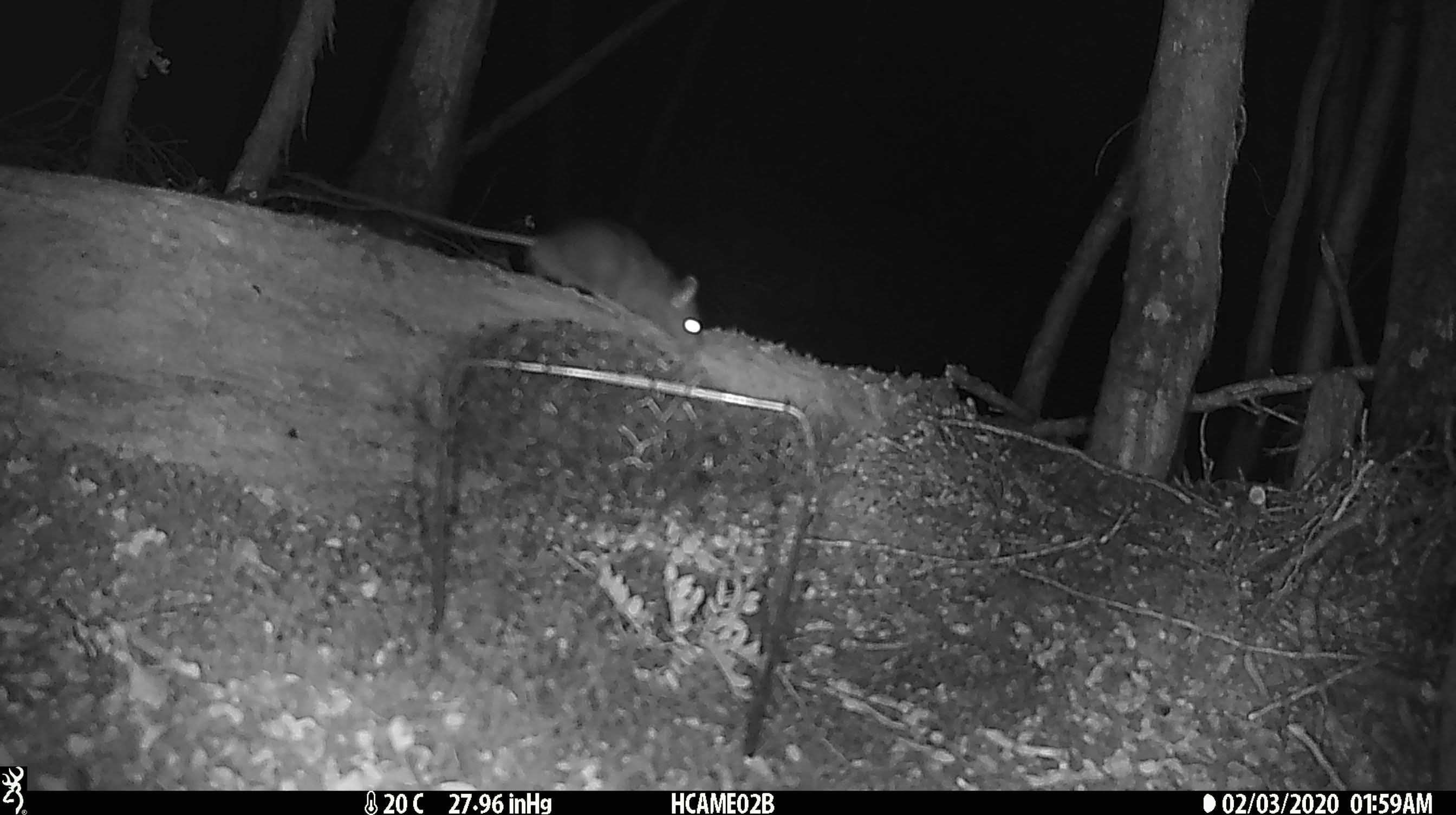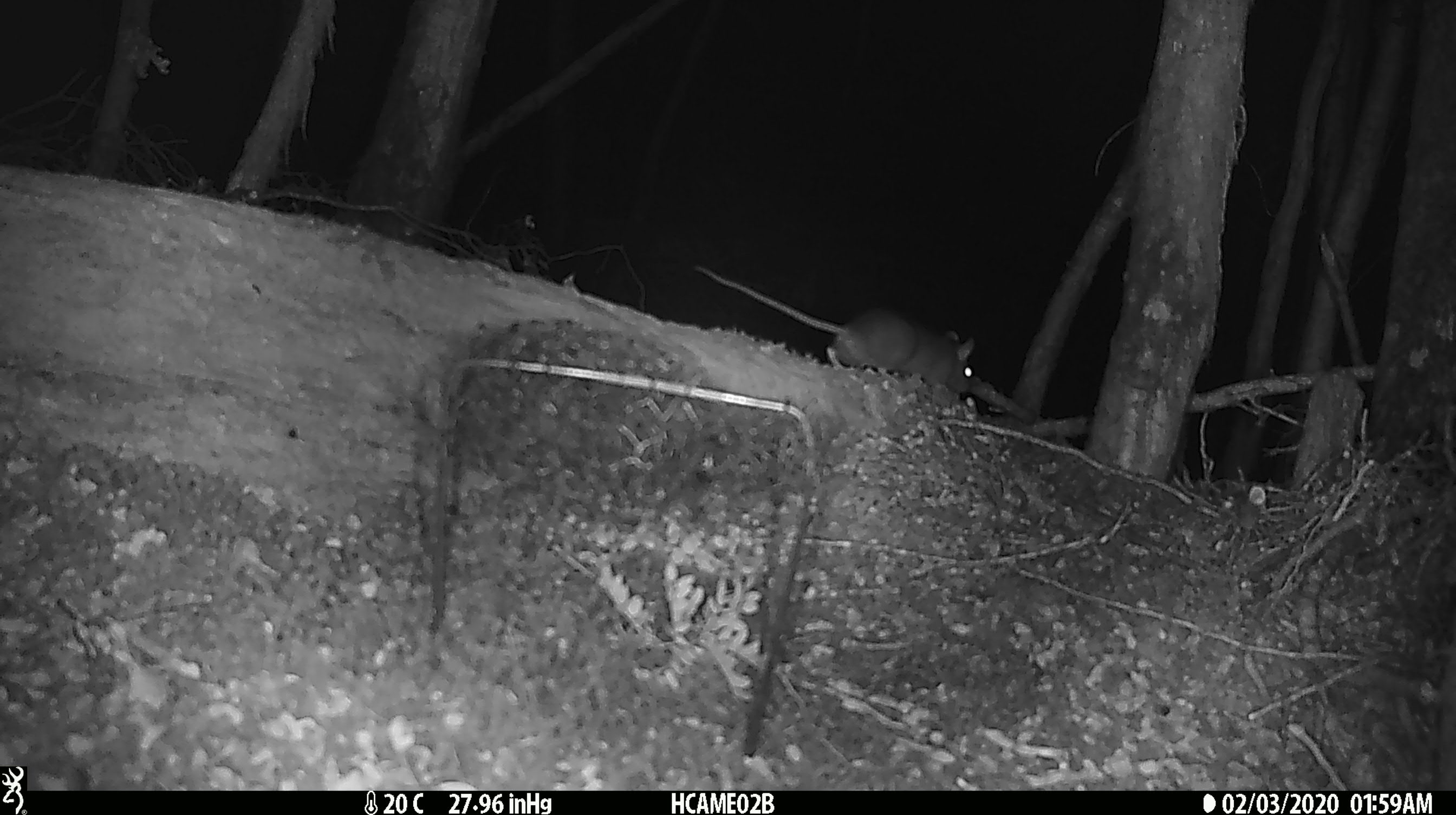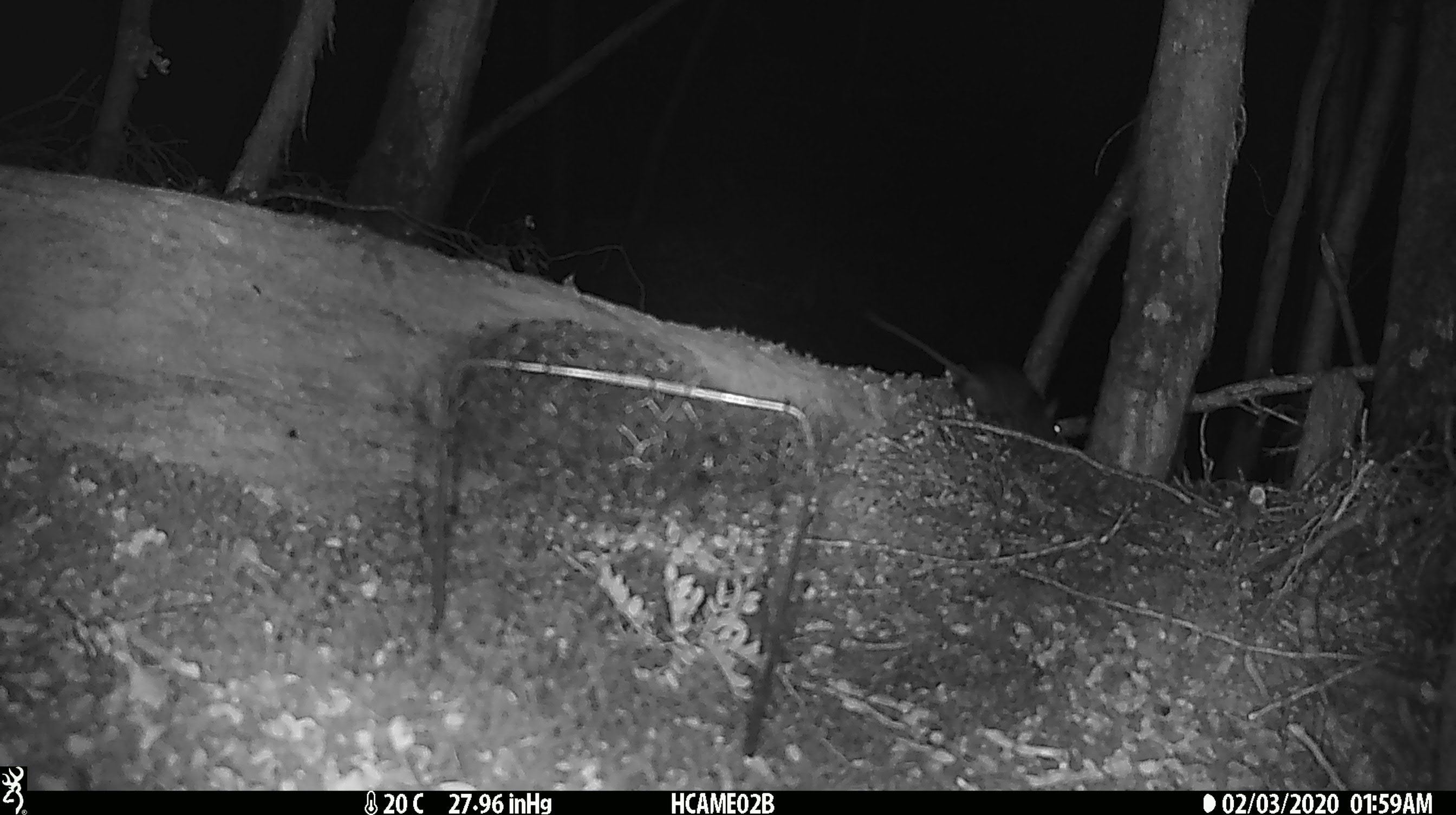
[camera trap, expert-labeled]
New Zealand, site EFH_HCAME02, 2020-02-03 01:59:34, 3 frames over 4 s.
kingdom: Animalia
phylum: Chordata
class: Mammalia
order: Rodentia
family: Muridae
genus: Rattus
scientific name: Rattus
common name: rat